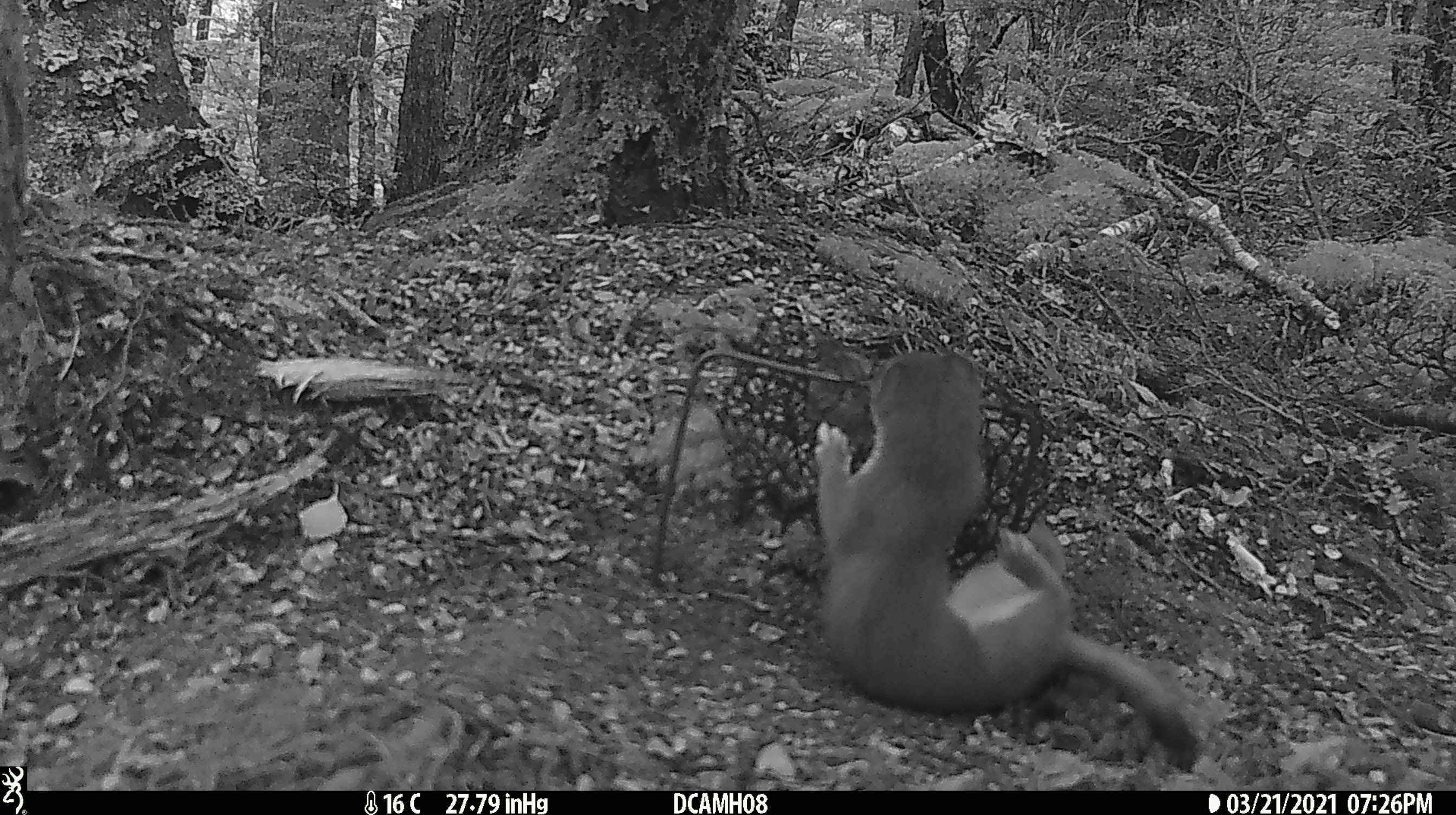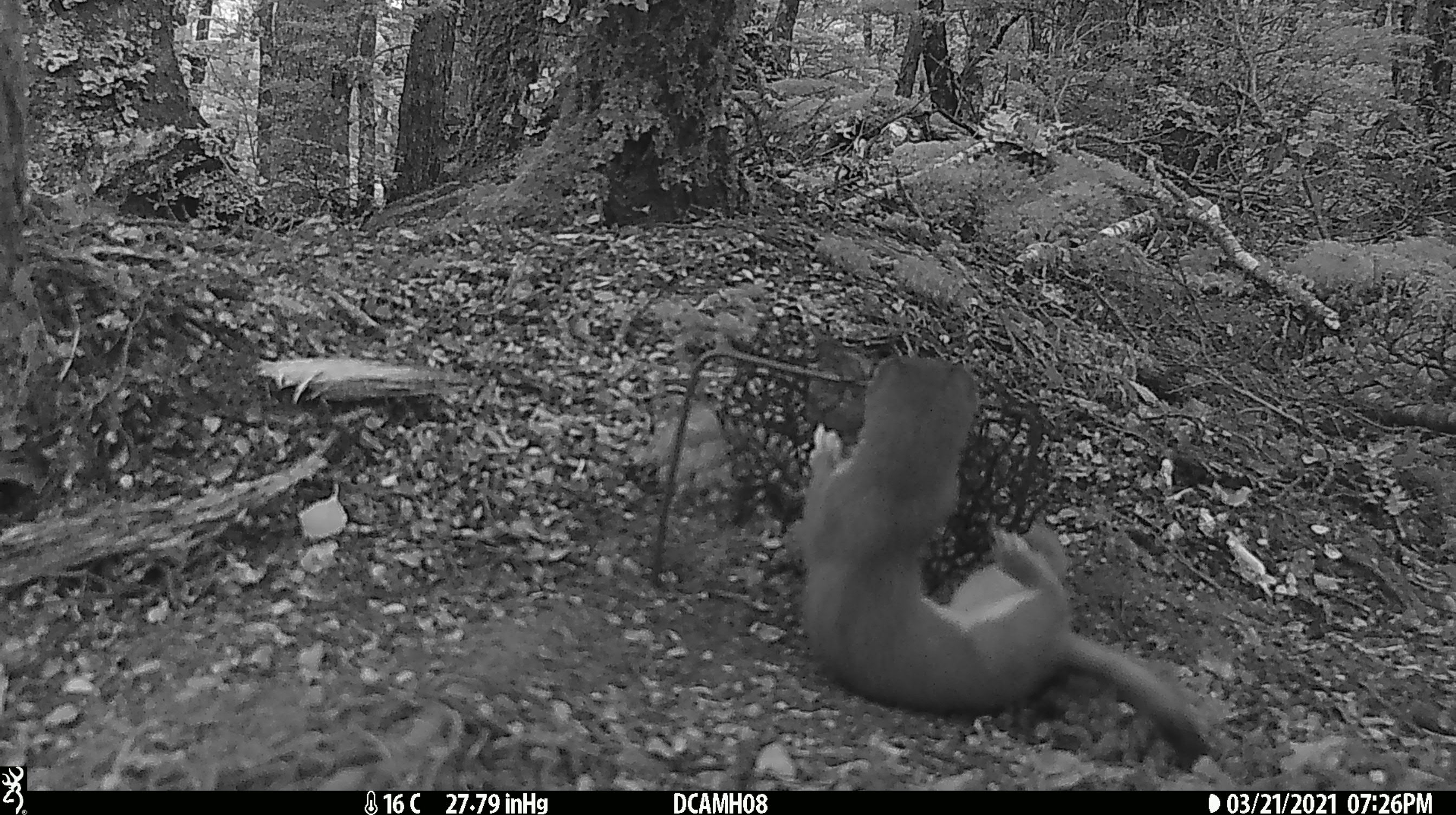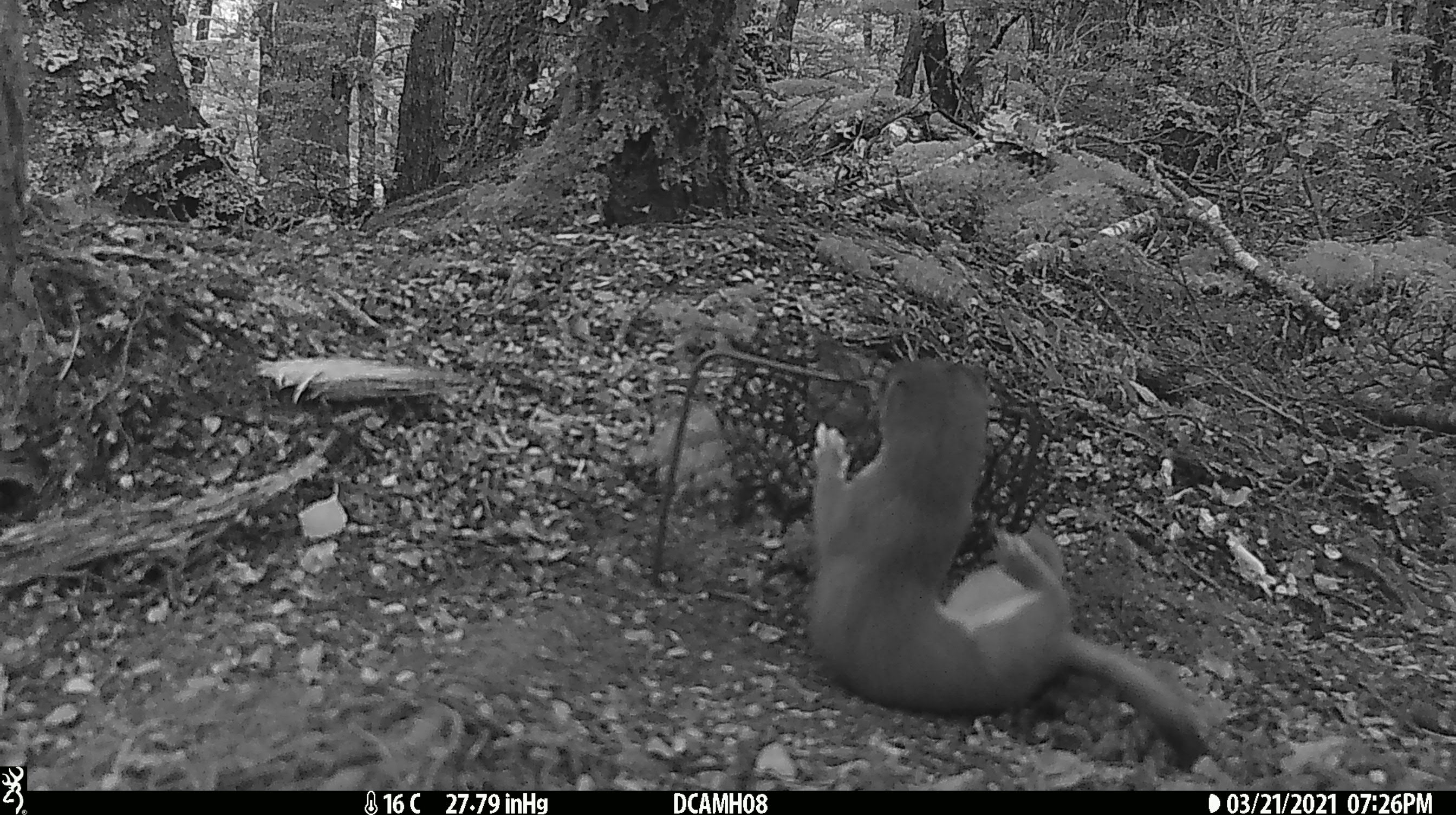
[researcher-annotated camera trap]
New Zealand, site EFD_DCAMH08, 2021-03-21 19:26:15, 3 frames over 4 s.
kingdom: Animalia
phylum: Chordata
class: Mammalia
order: Carnivora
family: Mustelidae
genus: Mustela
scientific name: Mustela erminea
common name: stoat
Stoat (Mustela erminea).